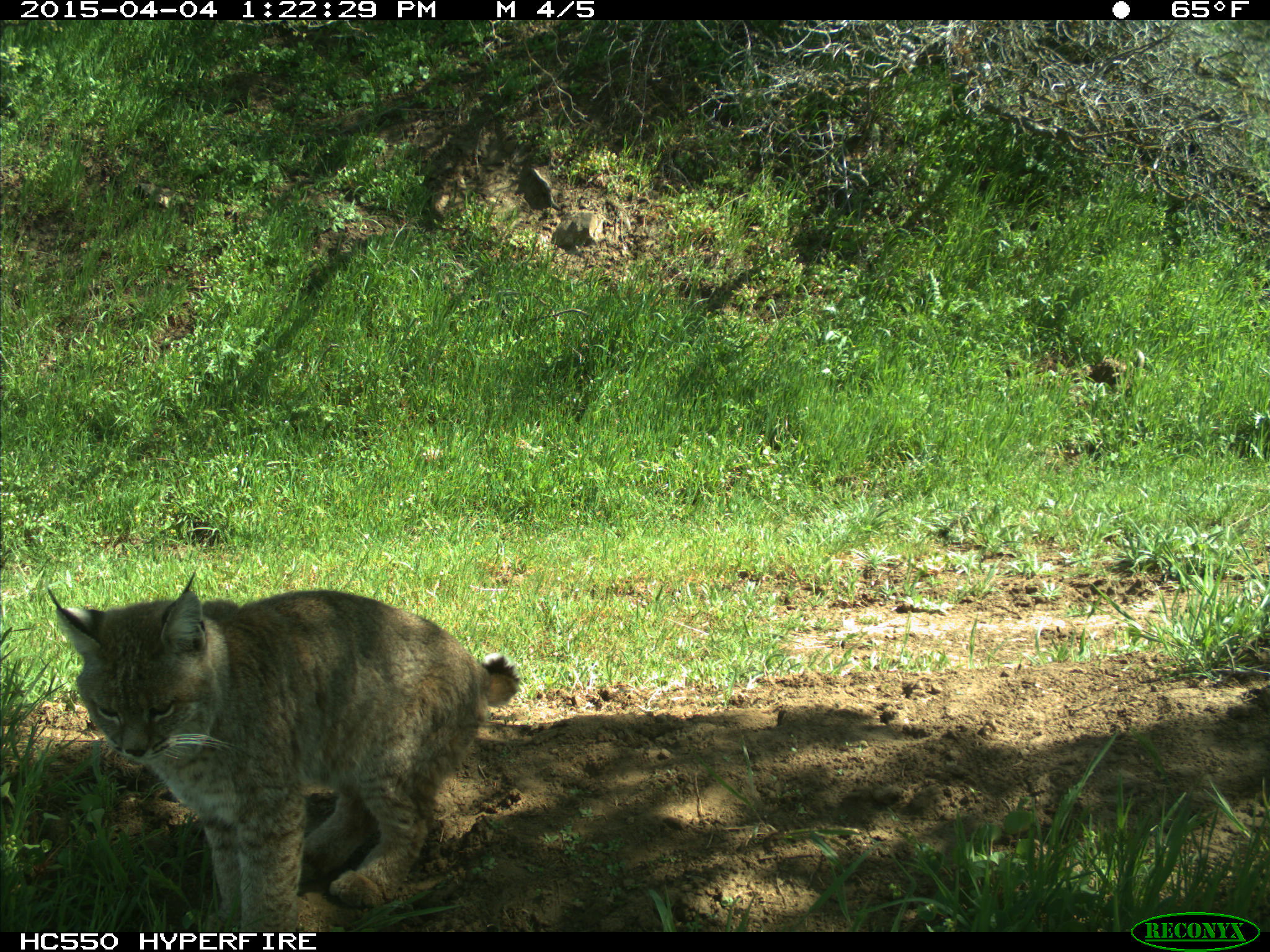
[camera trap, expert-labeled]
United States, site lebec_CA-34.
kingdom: Animalia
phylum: Chordata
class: Mammalia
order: Carnivora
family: Felidae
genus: Lynx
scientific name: Lynx rufus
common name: bobcat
Lynx rufus (bobcat).